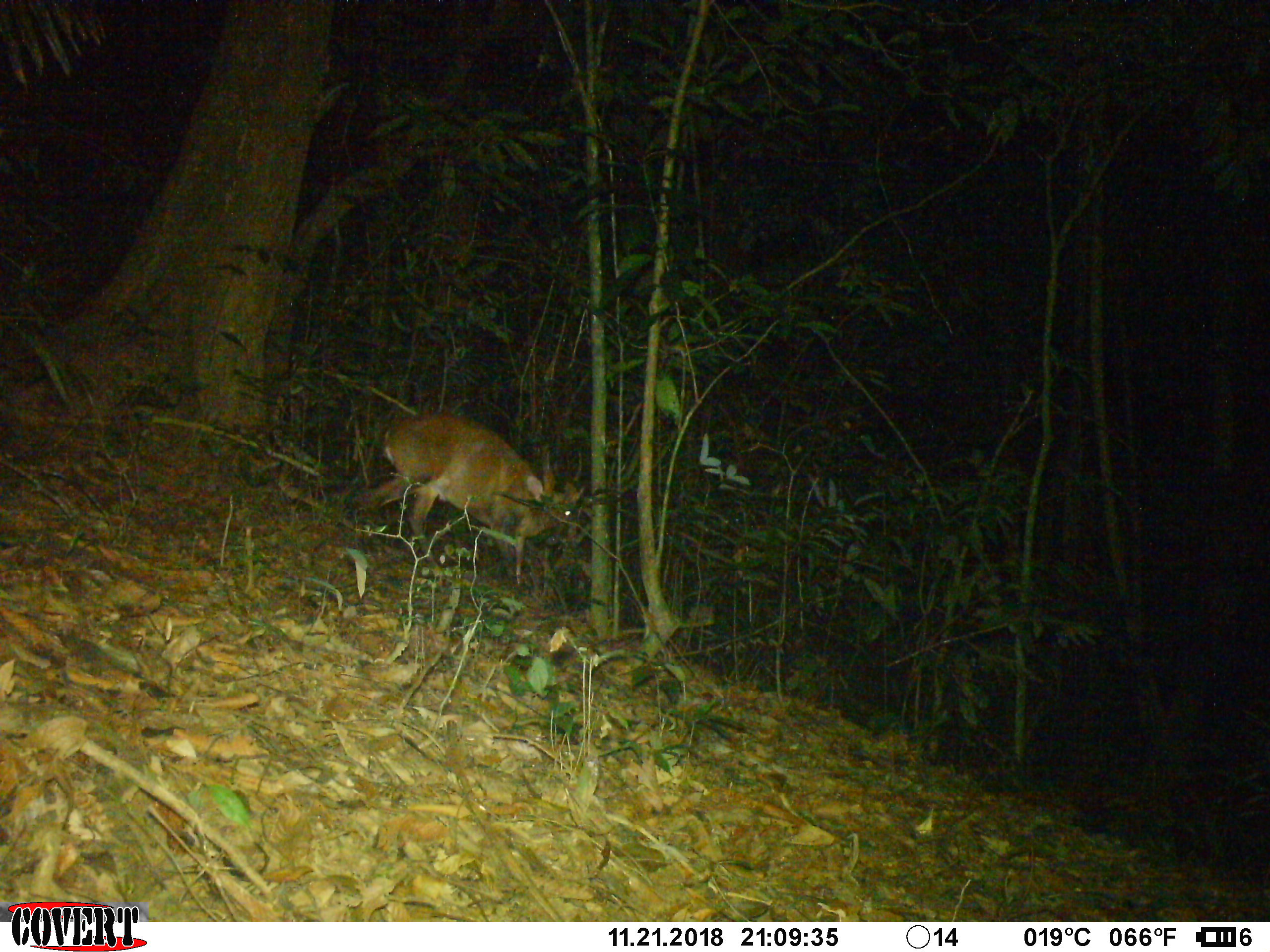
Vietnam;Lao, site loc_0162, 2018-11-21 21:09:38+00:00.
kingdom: Animalia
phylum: Chordata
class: Mammalia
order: Artiodactyla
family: Cervidae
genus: Muntiacus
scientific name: Muntiacus vuquangensis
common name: large-antlered muntjac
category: large antlered muntjac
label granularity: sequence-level